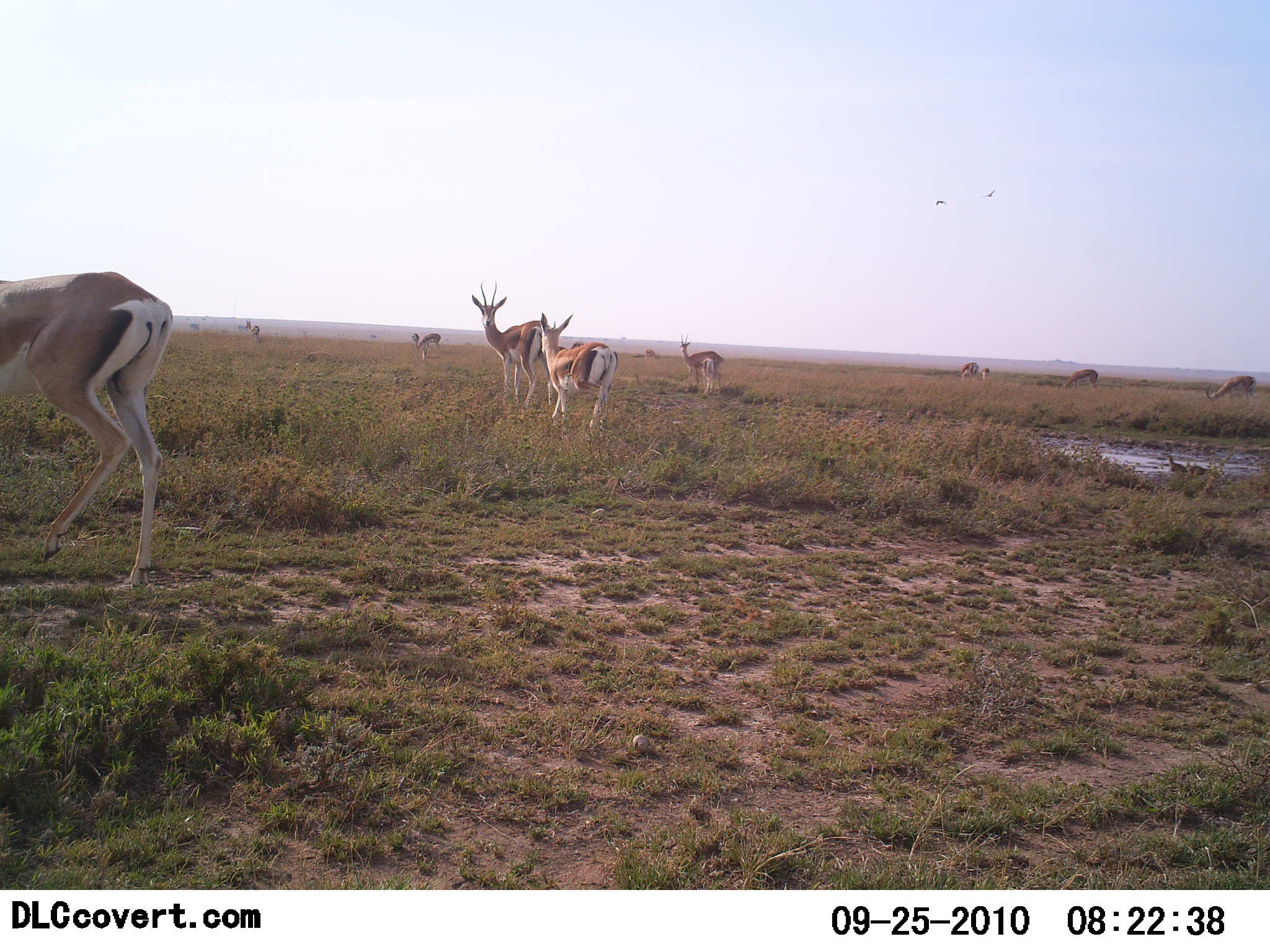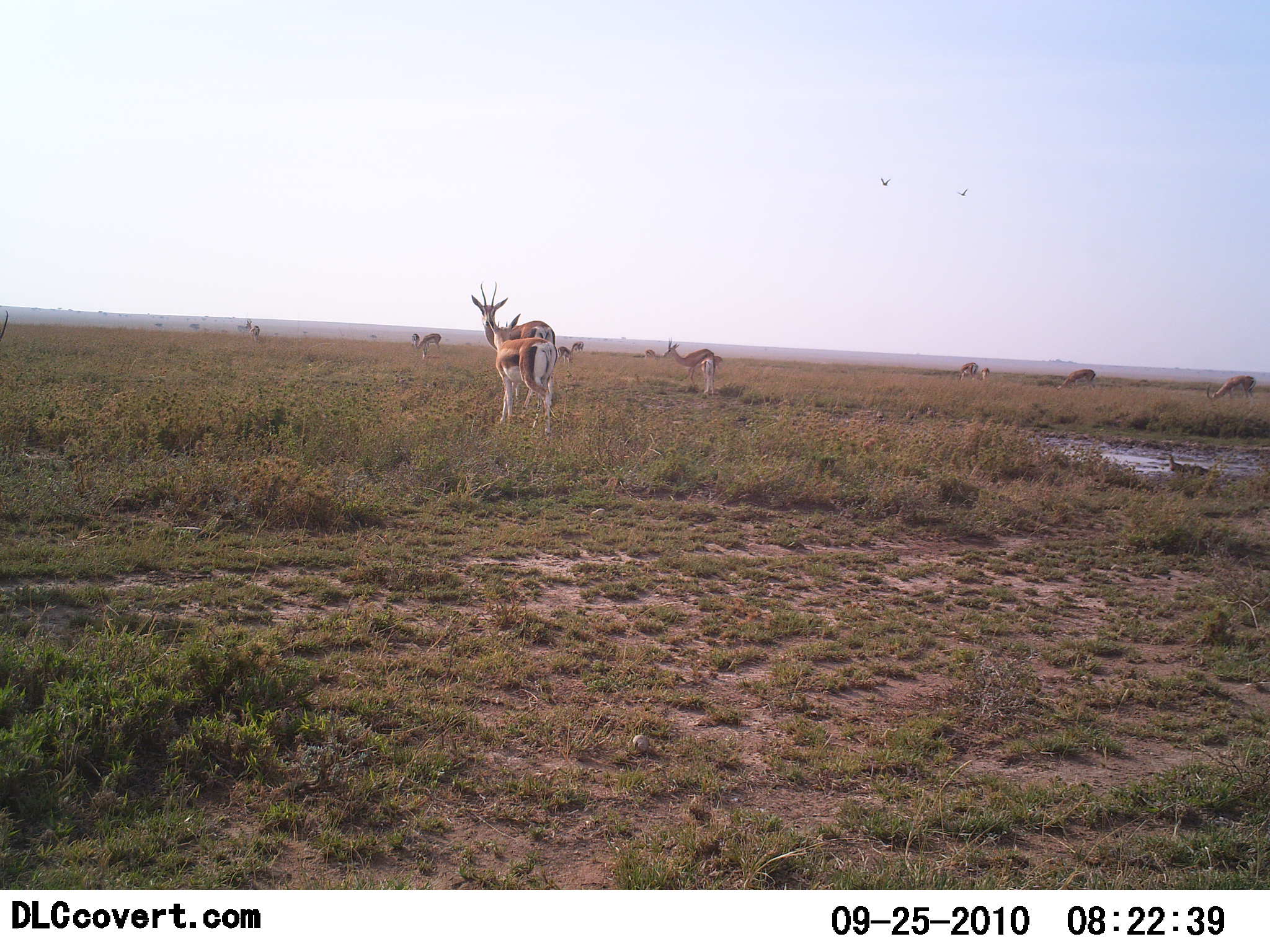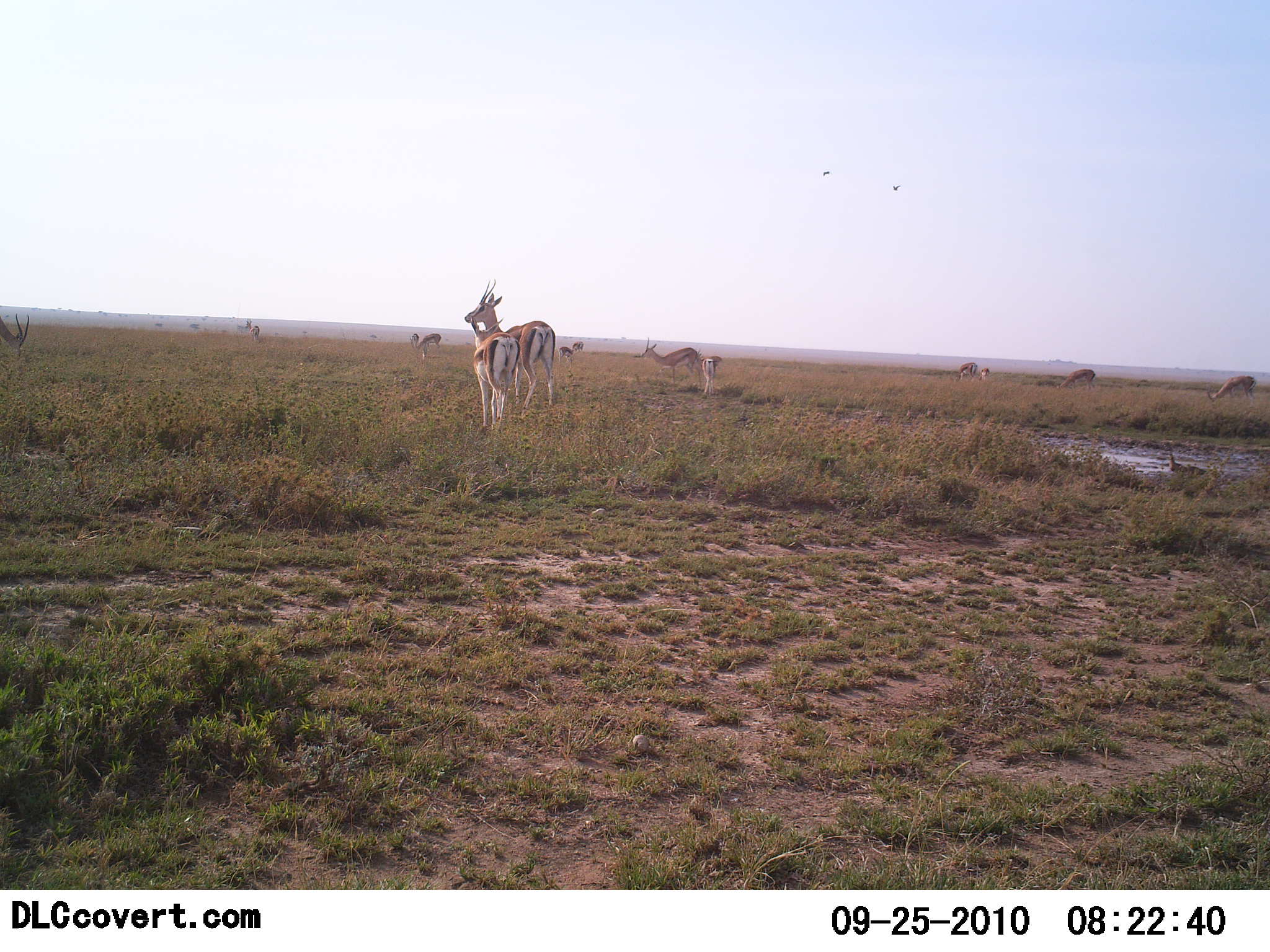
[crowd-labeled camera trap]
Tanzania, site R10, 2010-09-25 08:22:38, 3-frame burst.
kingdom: Animalia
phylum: Chordata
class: Mammalia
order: Artiodactyla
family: Bovidae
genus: Eudorcas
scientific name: Eudorcas thomsonii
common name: thomson's gazelle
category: gazellethomsons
Gazellethomsons (thomson's gazelle) (Eudorcas thomsonii), count 11-50. Behavior (volunteer vote fractions): standing 69%, resting 0%, moving 77%, interacting 0%. Young present (vote fraction): 0%. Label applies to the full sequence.